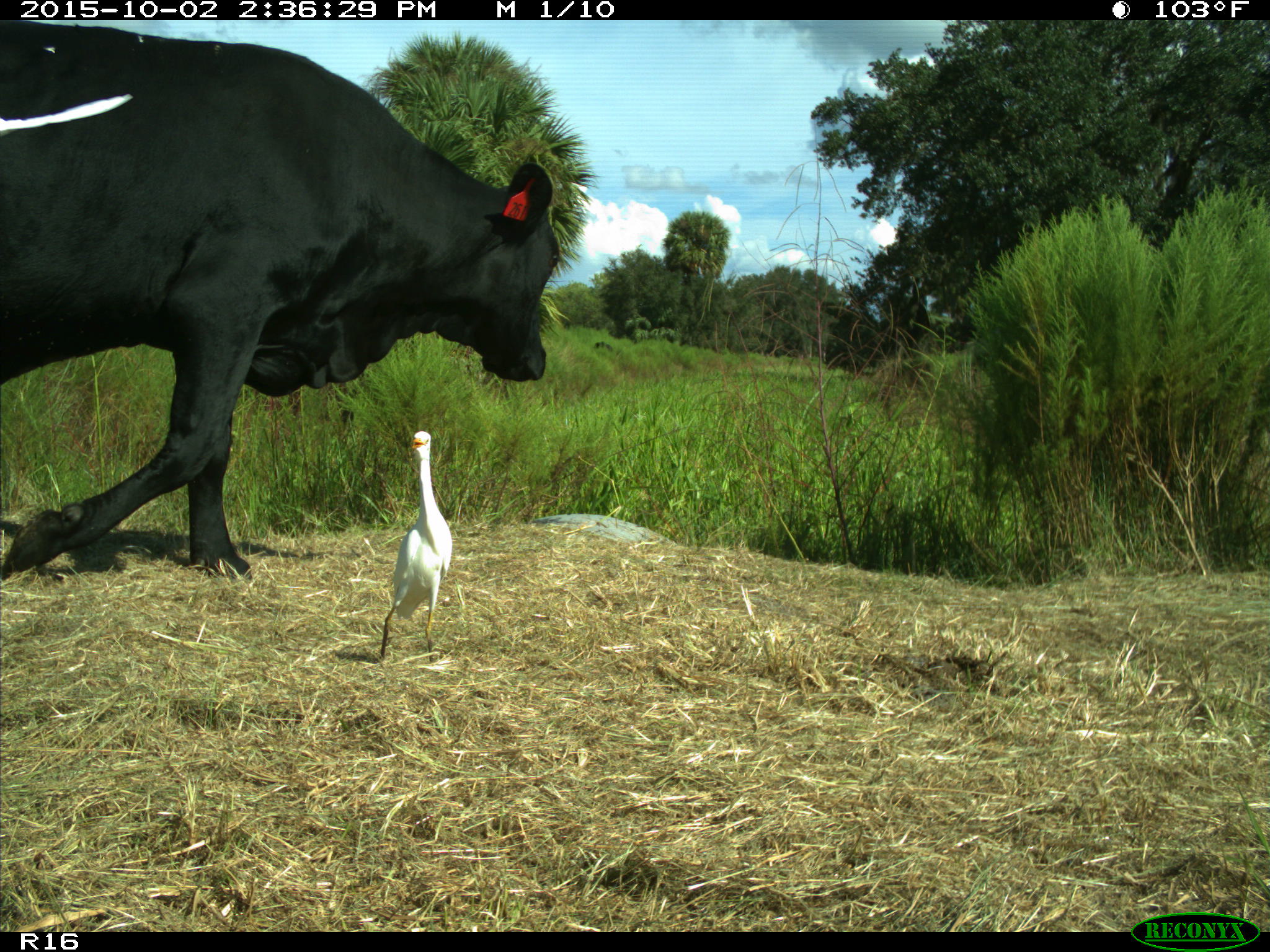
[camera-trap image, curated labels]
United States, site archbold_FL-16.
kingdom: Animalia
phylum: Chordata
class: Mammalia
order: Artiodactyla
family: Bovidae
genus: Bos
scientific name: Bos taurus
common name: domestic cow